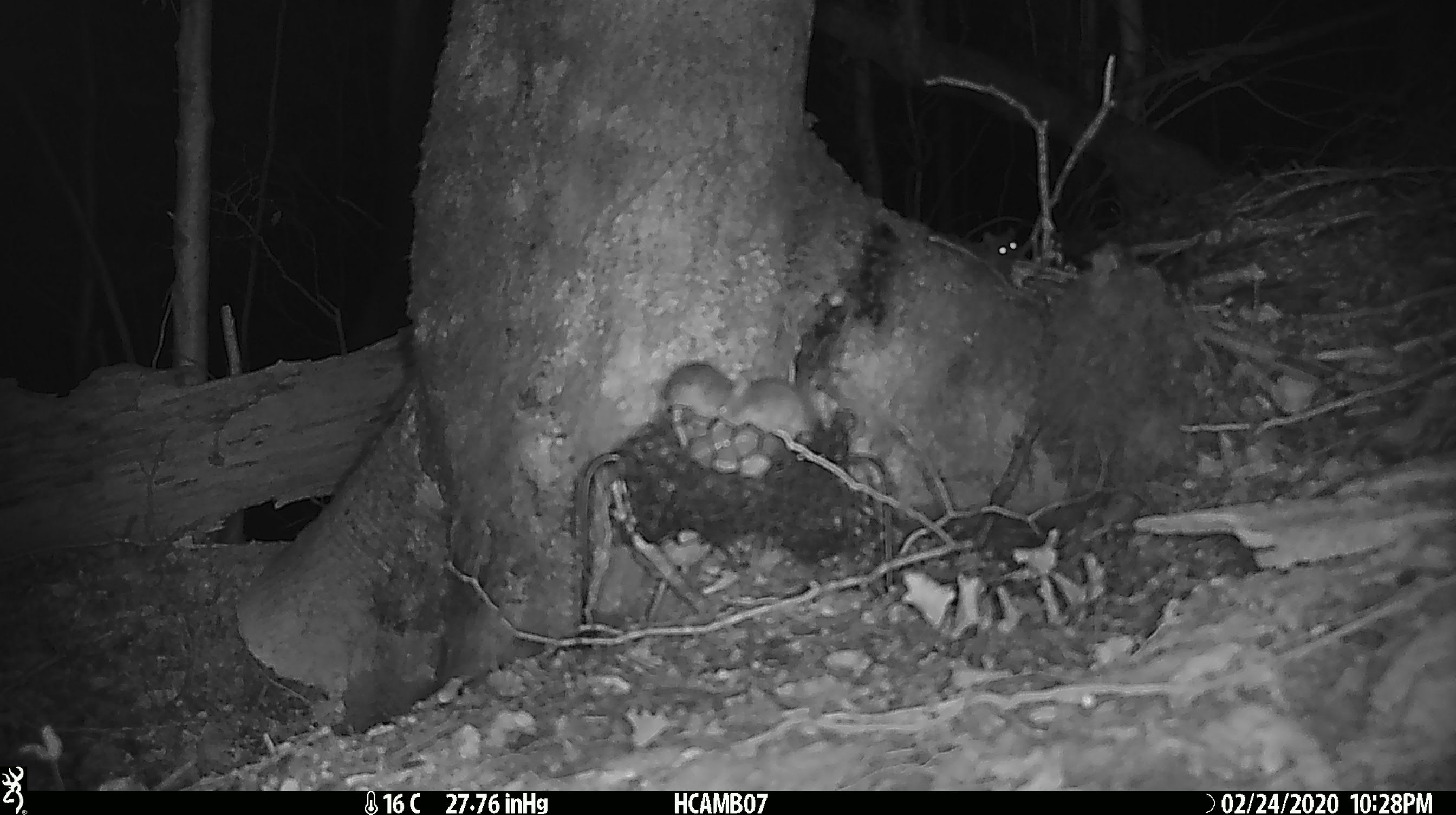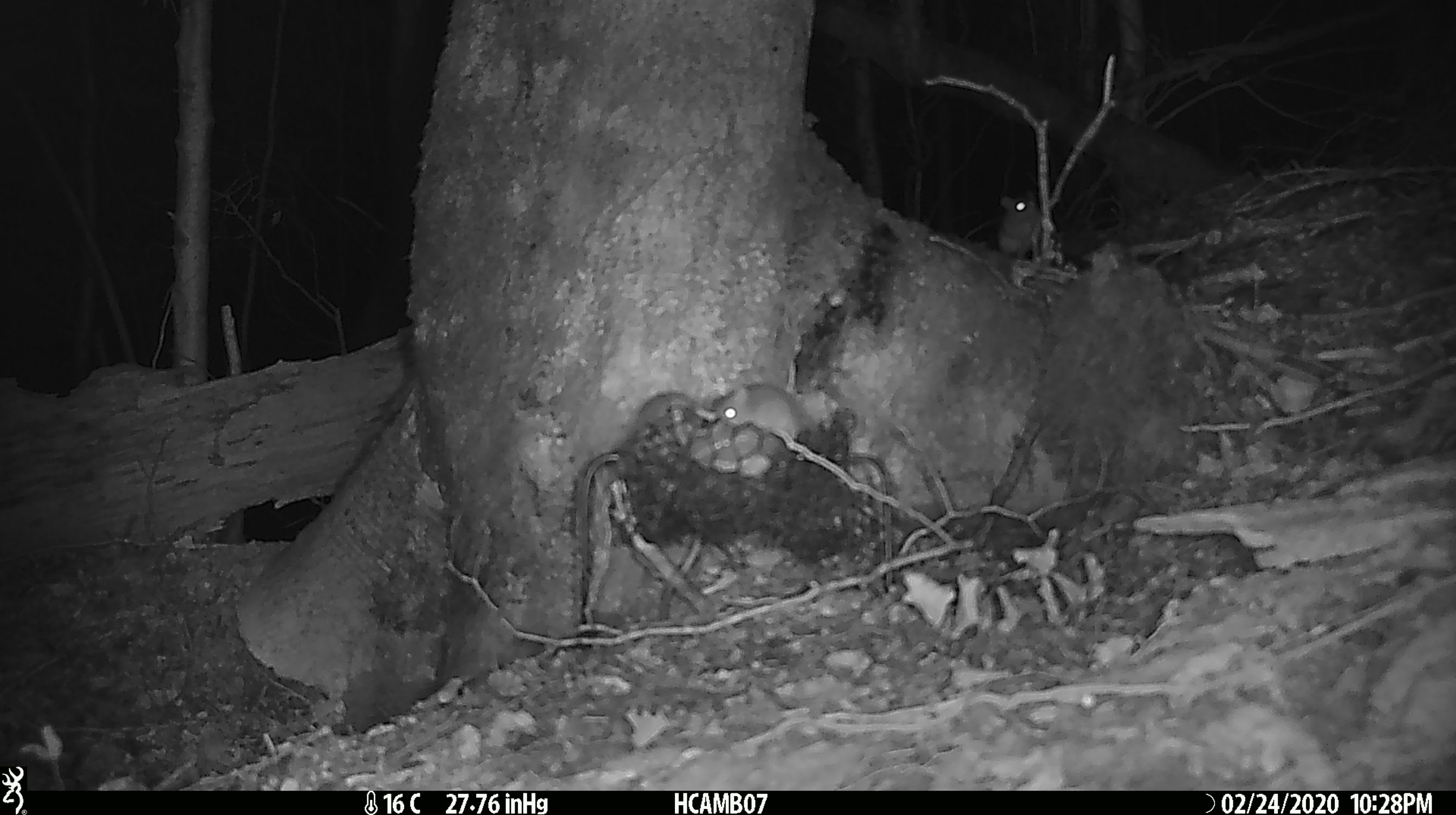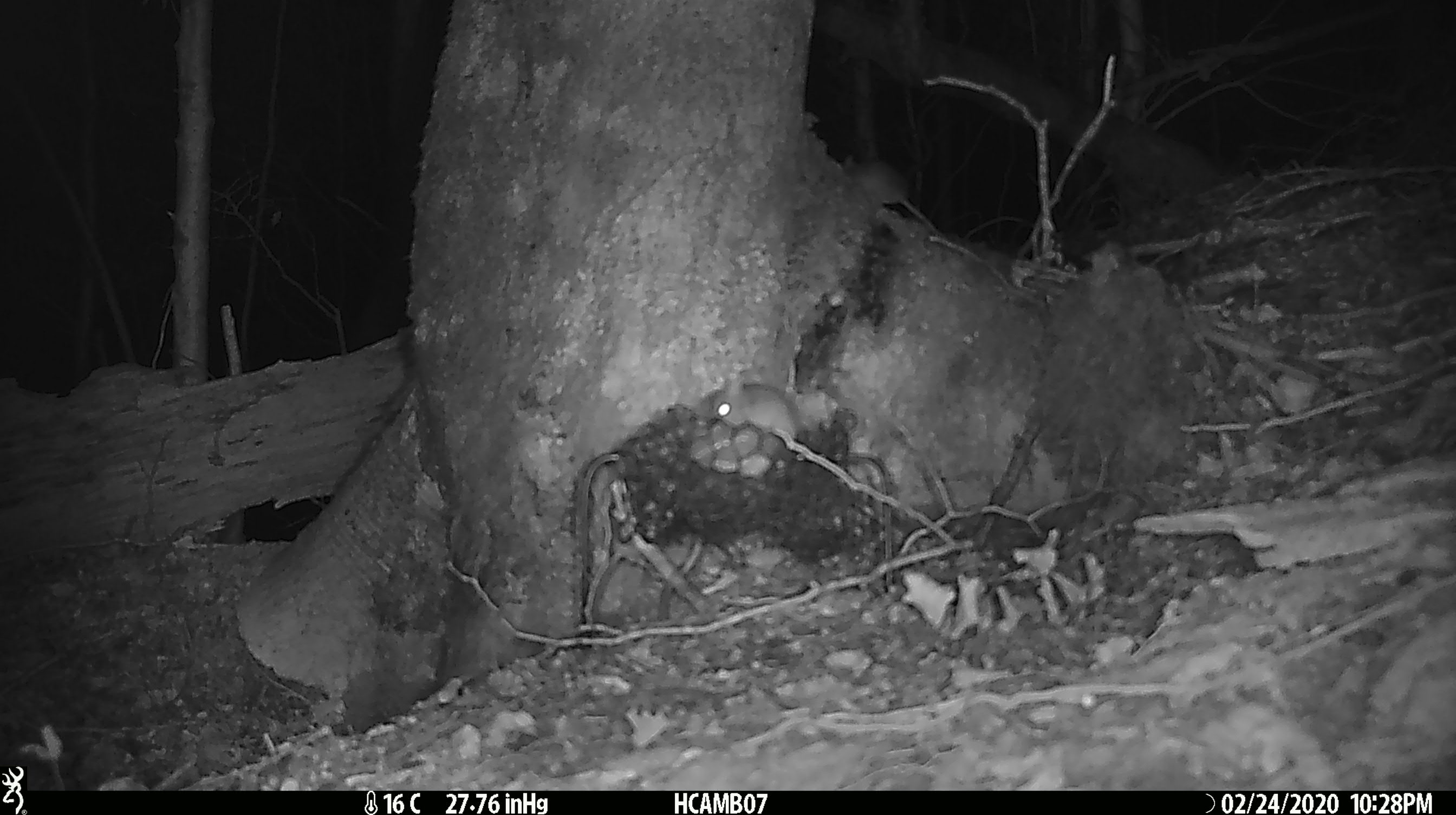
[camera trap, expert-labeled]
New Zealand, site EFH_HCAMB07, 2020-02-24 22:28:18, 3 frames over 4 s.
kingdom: Animalia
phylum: Chordata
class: Mammalia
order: Rodentia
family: Muridae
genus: Mus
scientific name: Mus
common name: mouse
Mouse (Mus).